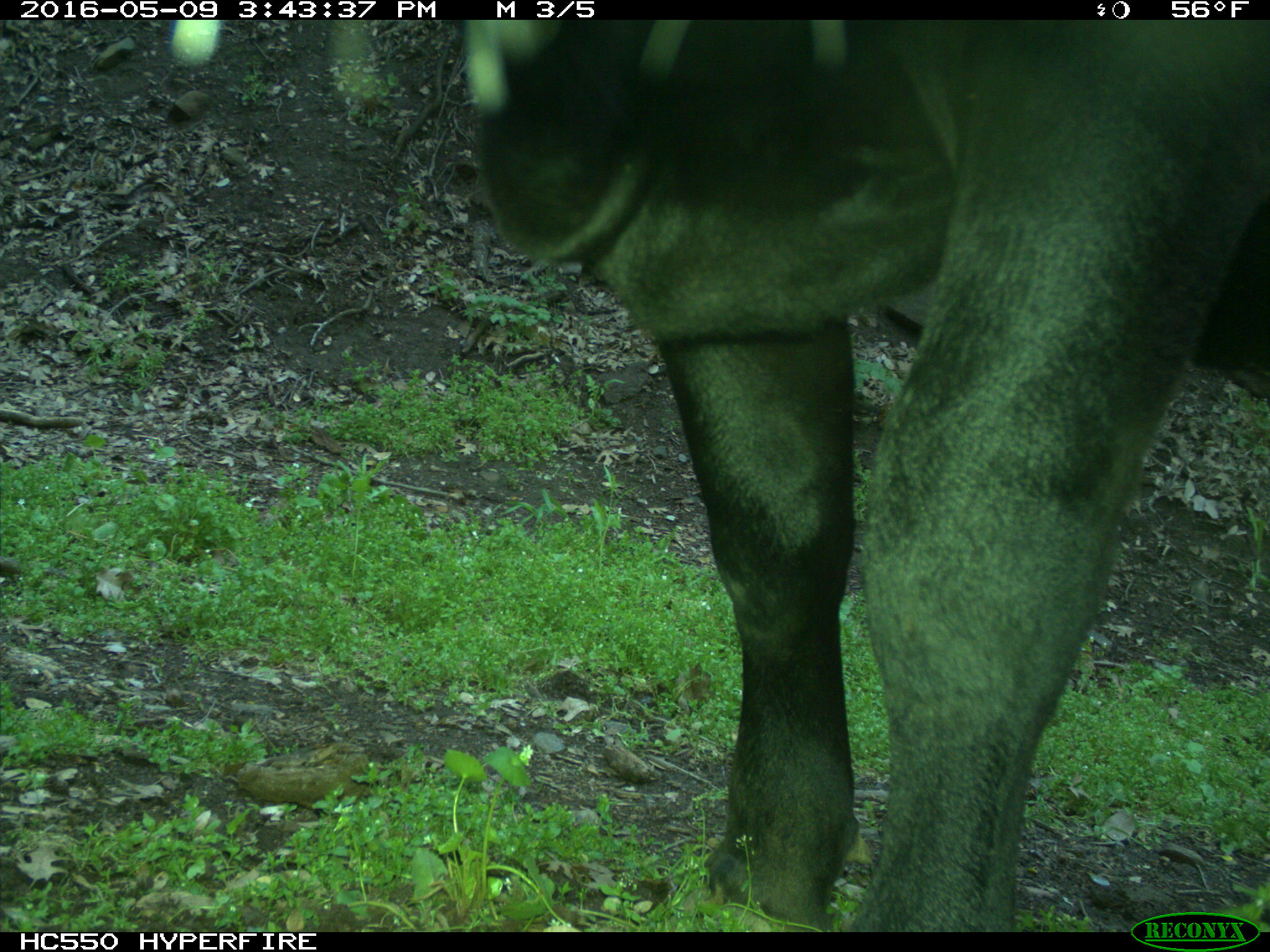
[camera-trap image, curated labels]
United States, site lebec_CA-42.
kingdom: Animalia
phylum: Chordata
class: Mammalia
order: Artiodactyla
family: Bovidae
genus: Bos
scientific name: Bos taurus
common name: domestic cow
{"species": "Bos taurus (domestic cow)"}